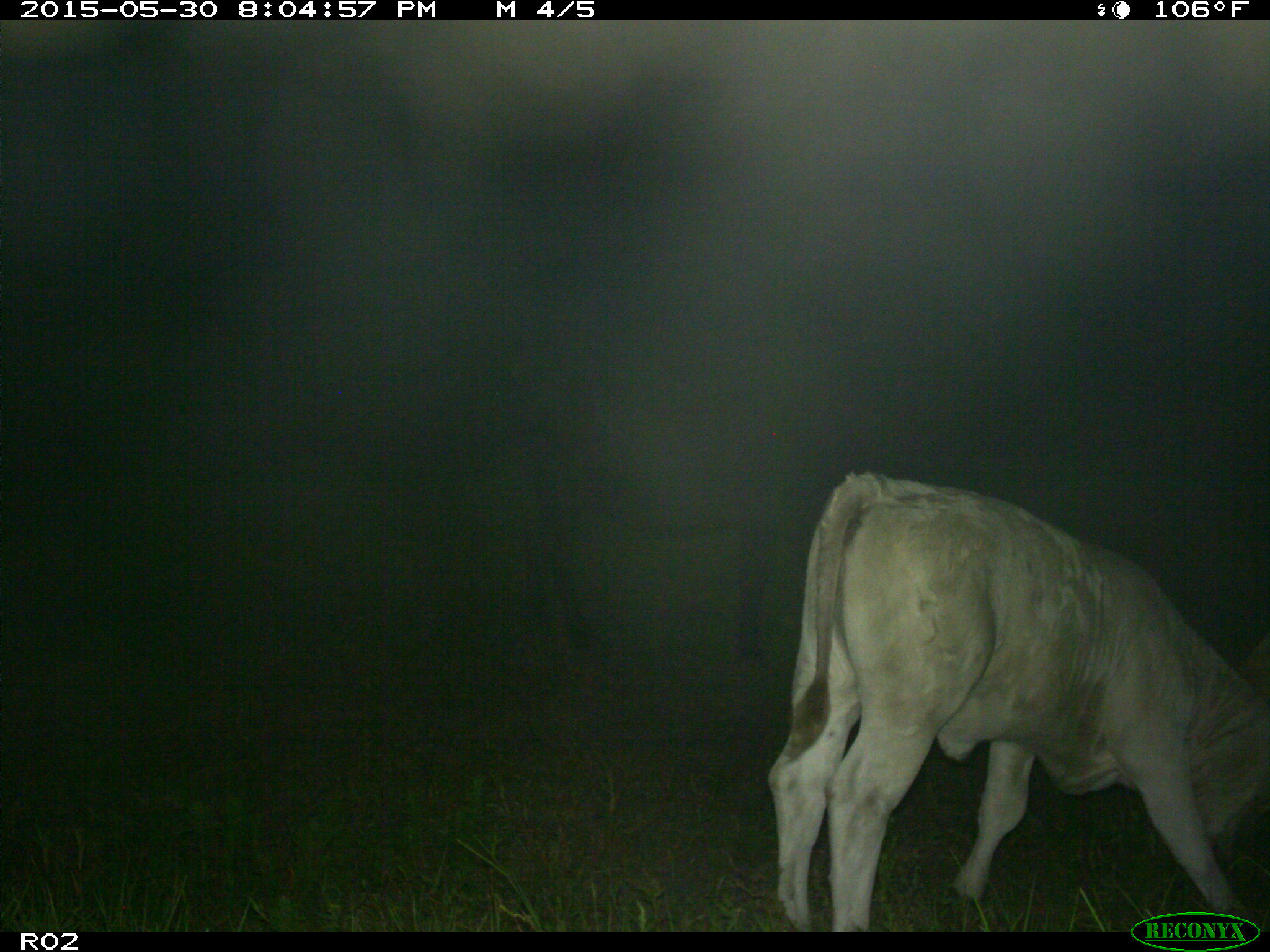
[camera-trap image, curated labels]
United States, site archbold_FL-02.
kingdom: Animalia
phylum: Chordata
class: Mammalia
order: Artiodactyla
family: Bovidae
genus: Bos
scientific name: Bos taurus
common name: domestic cow